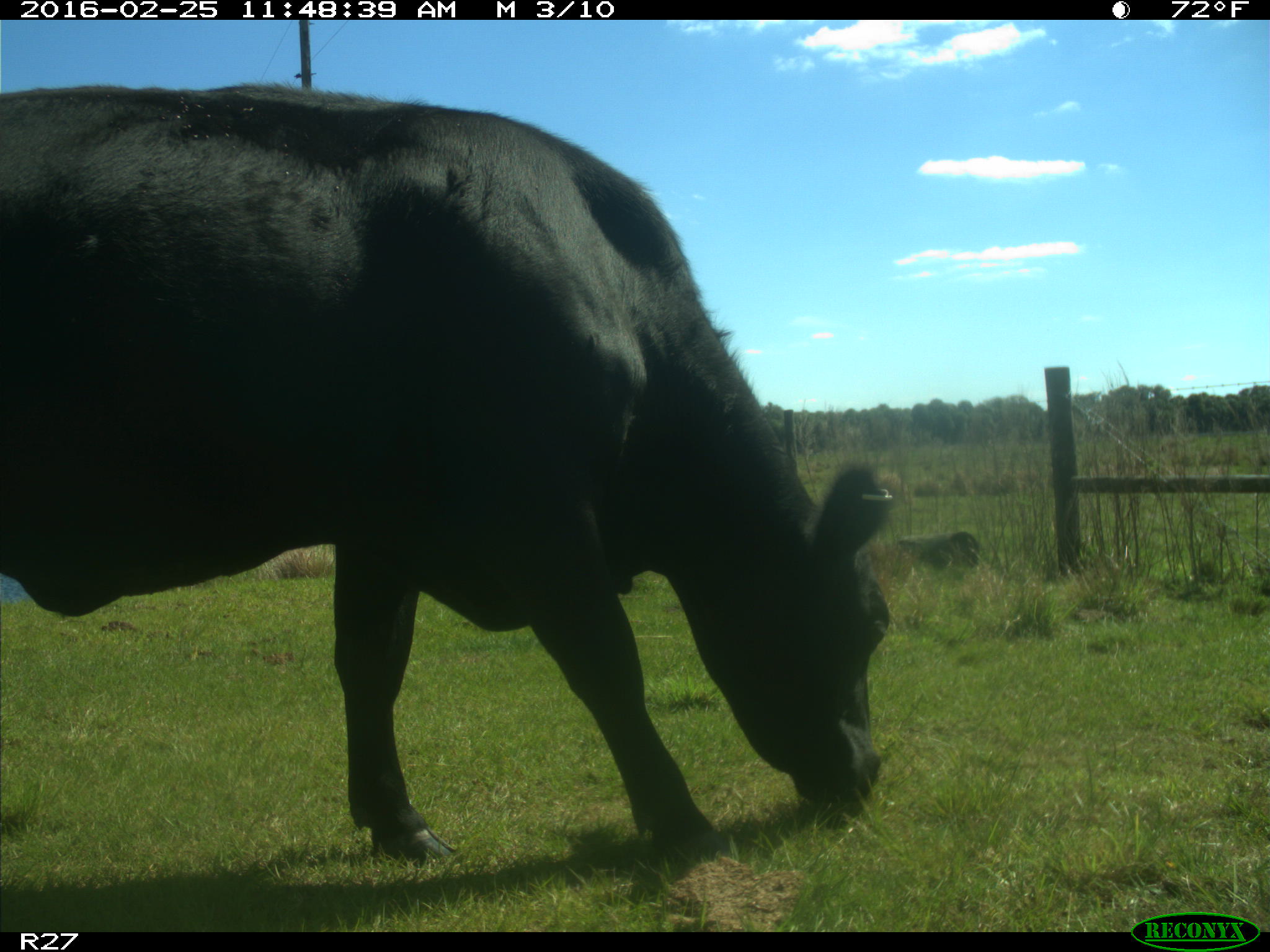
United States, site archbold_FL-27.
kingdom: Animalia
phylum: Chordata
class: Mammalia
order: Artiodactyla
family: Bovidae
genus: Bos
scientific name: Bos taurus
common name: domestic cow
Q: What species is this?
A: Bos taurus (domestic cow).